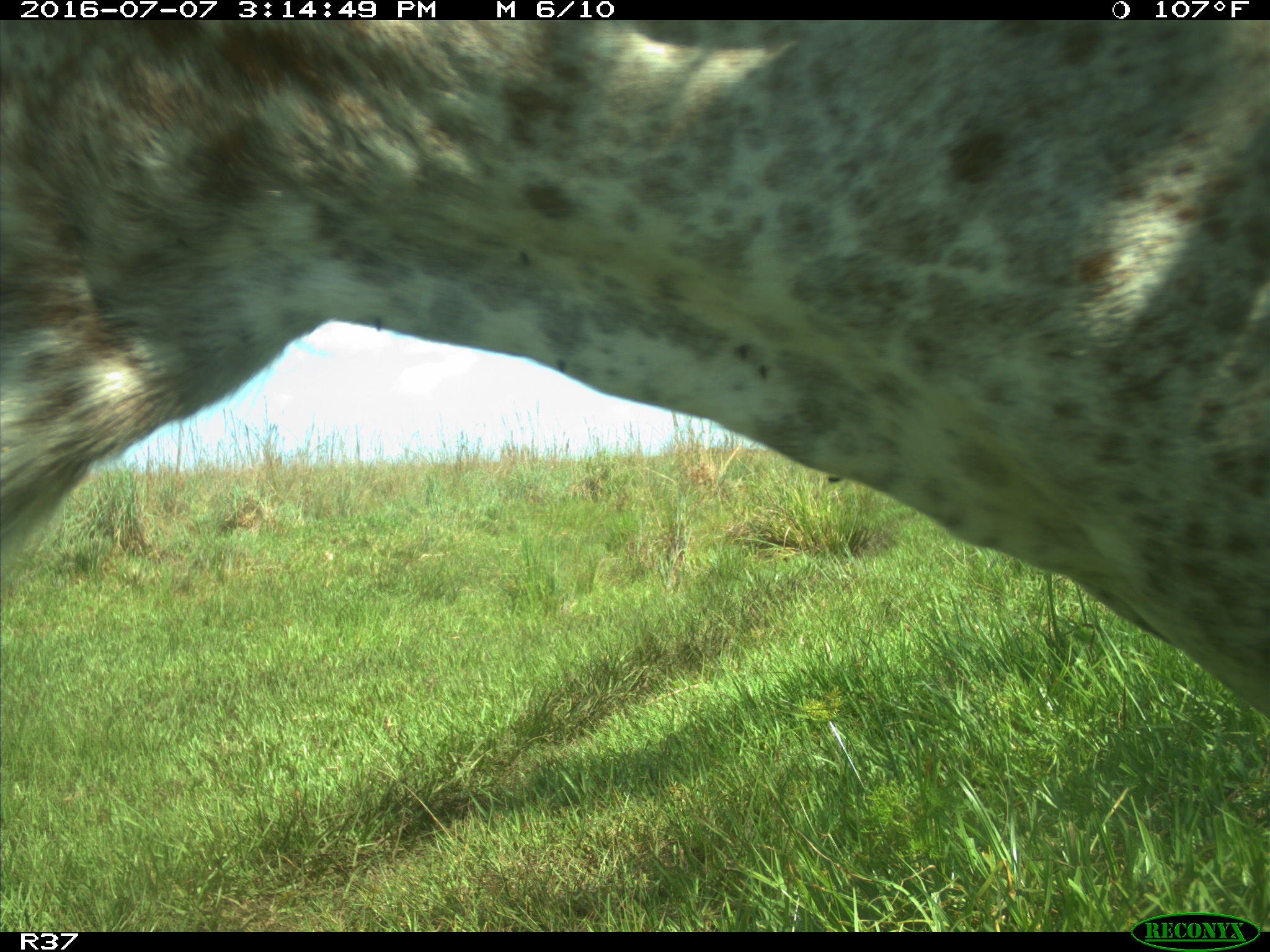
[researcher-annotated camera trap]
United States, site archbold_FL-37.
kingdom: Animalia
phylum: Chordata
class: Mammalia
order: Artiodactyla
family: Bovidae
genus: Bos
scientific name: Bos taurus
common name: domestic cow